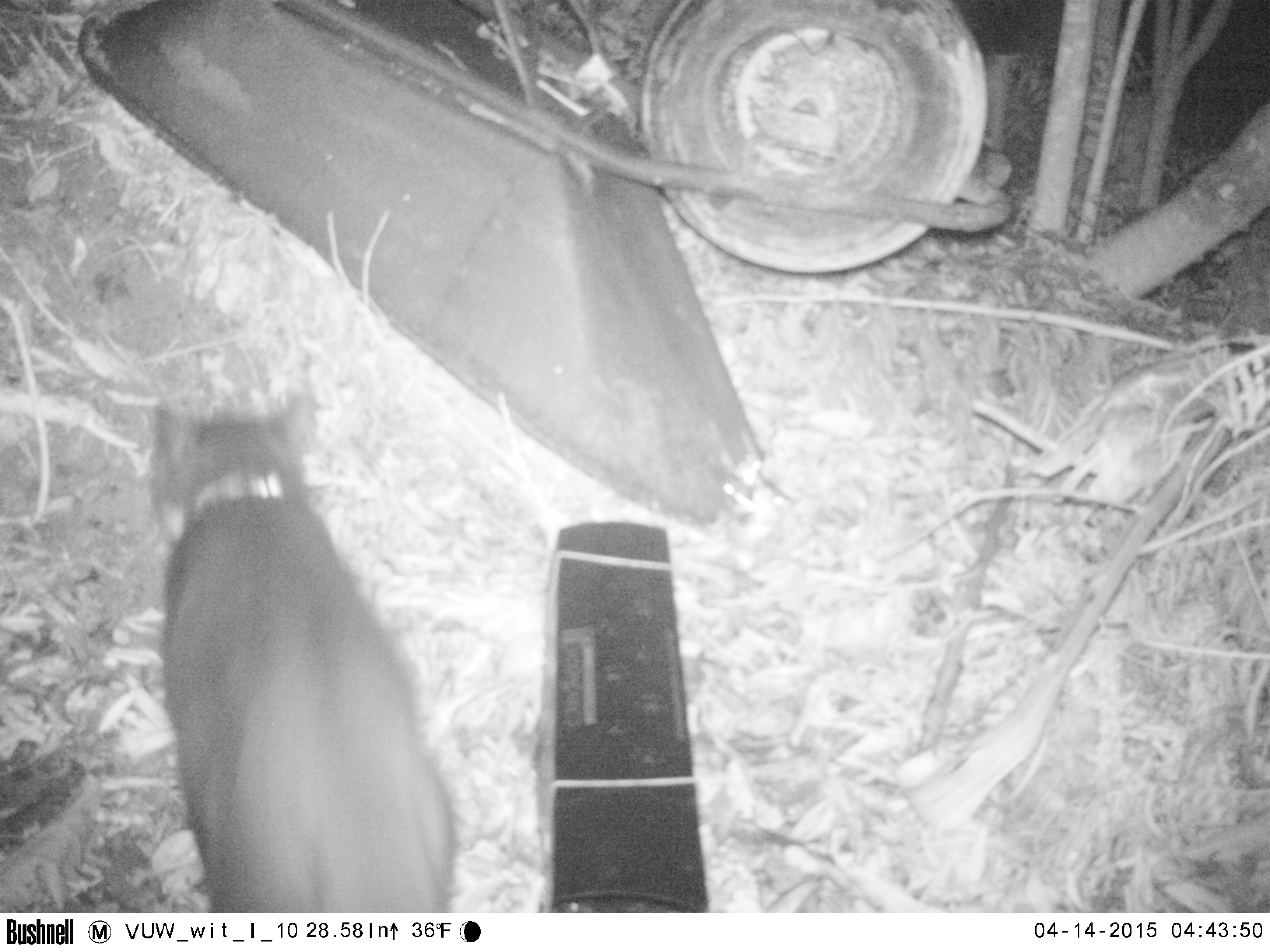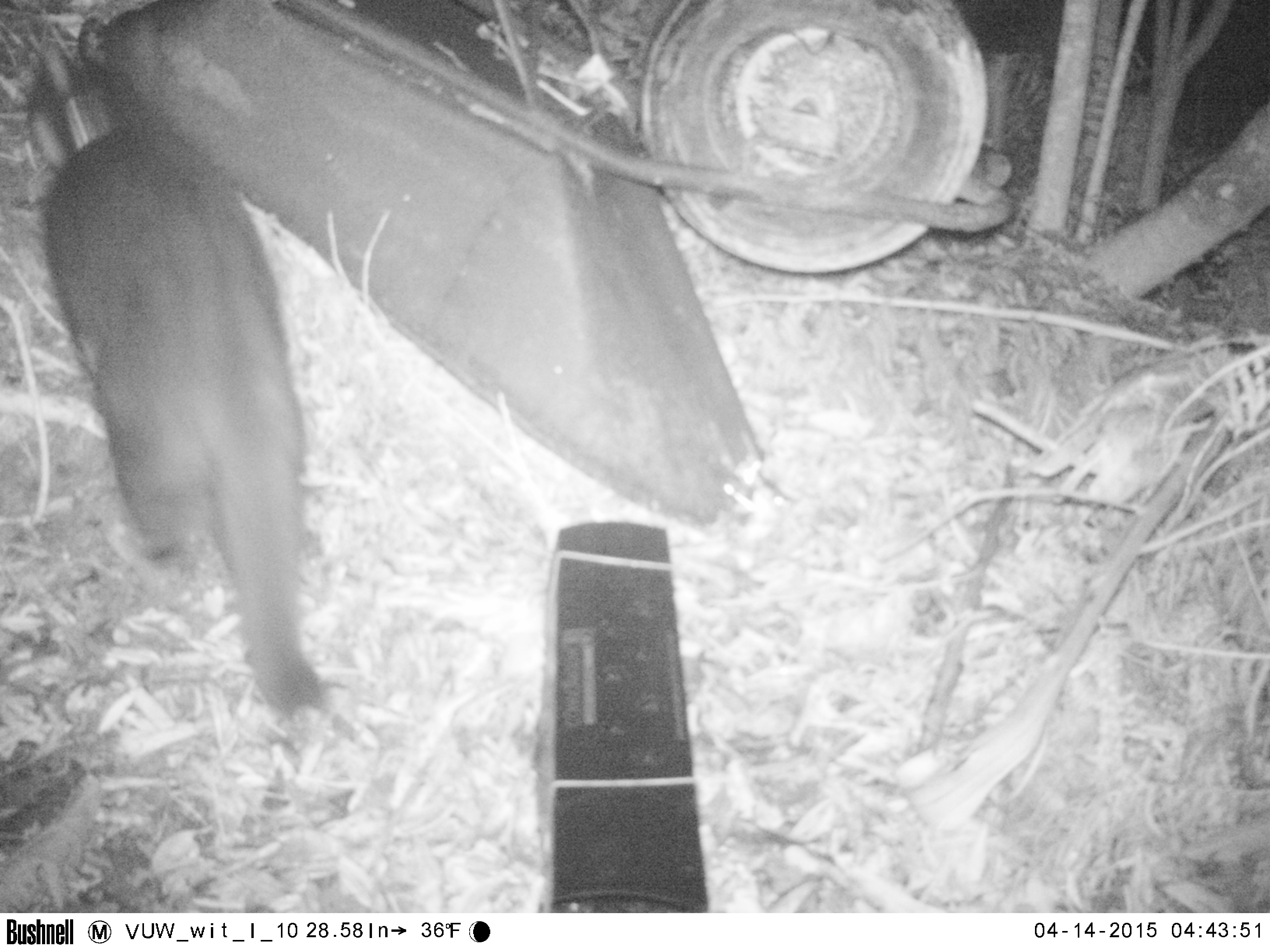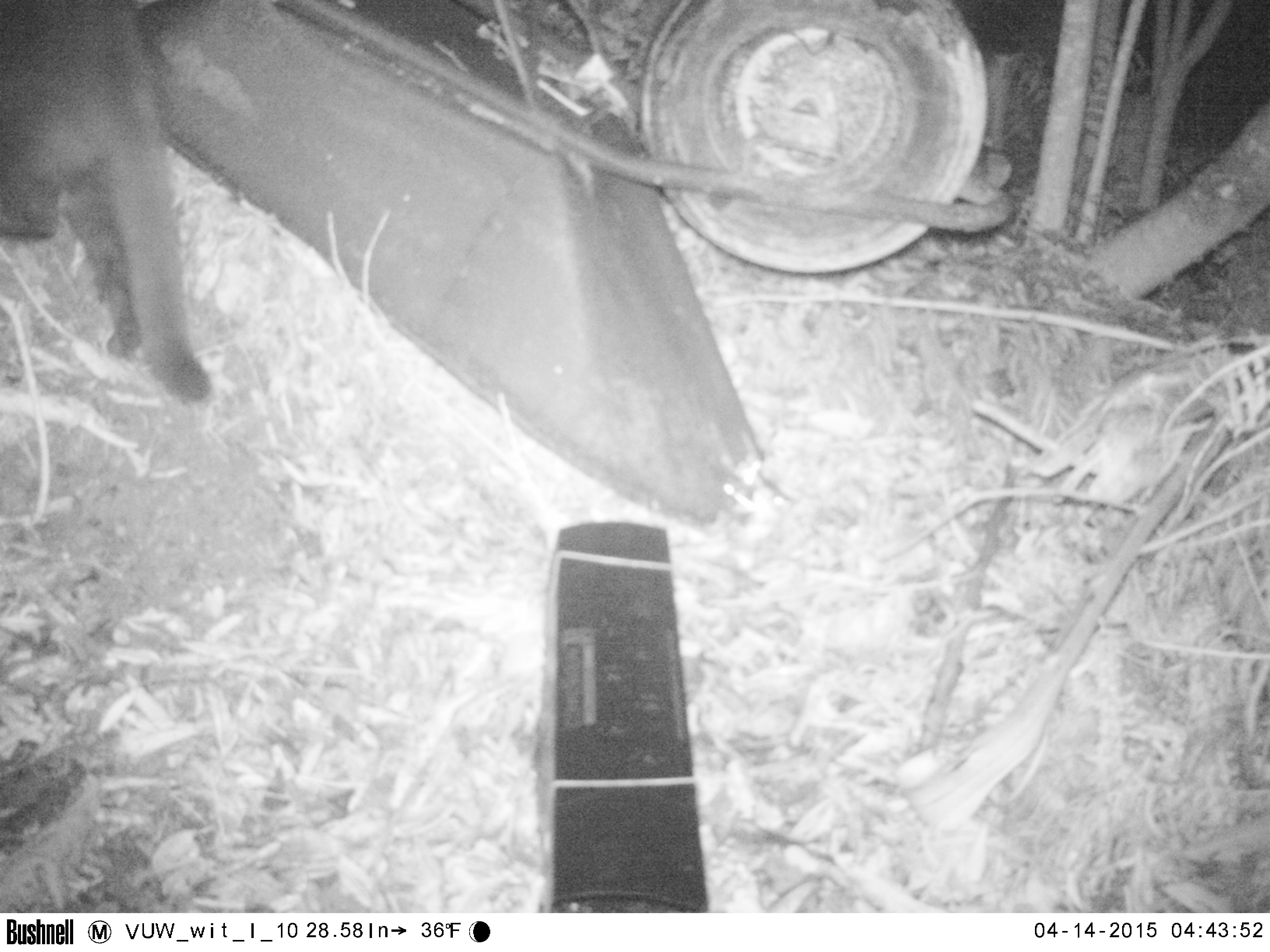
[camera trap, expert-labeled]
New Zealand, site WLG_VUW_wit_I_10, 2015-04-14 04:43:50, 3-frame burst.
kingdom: Animalia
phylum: Chordata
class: Mammalia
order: Carnivora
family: Felidae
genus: Felis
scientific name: Felis catus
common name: domestic cat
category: cat